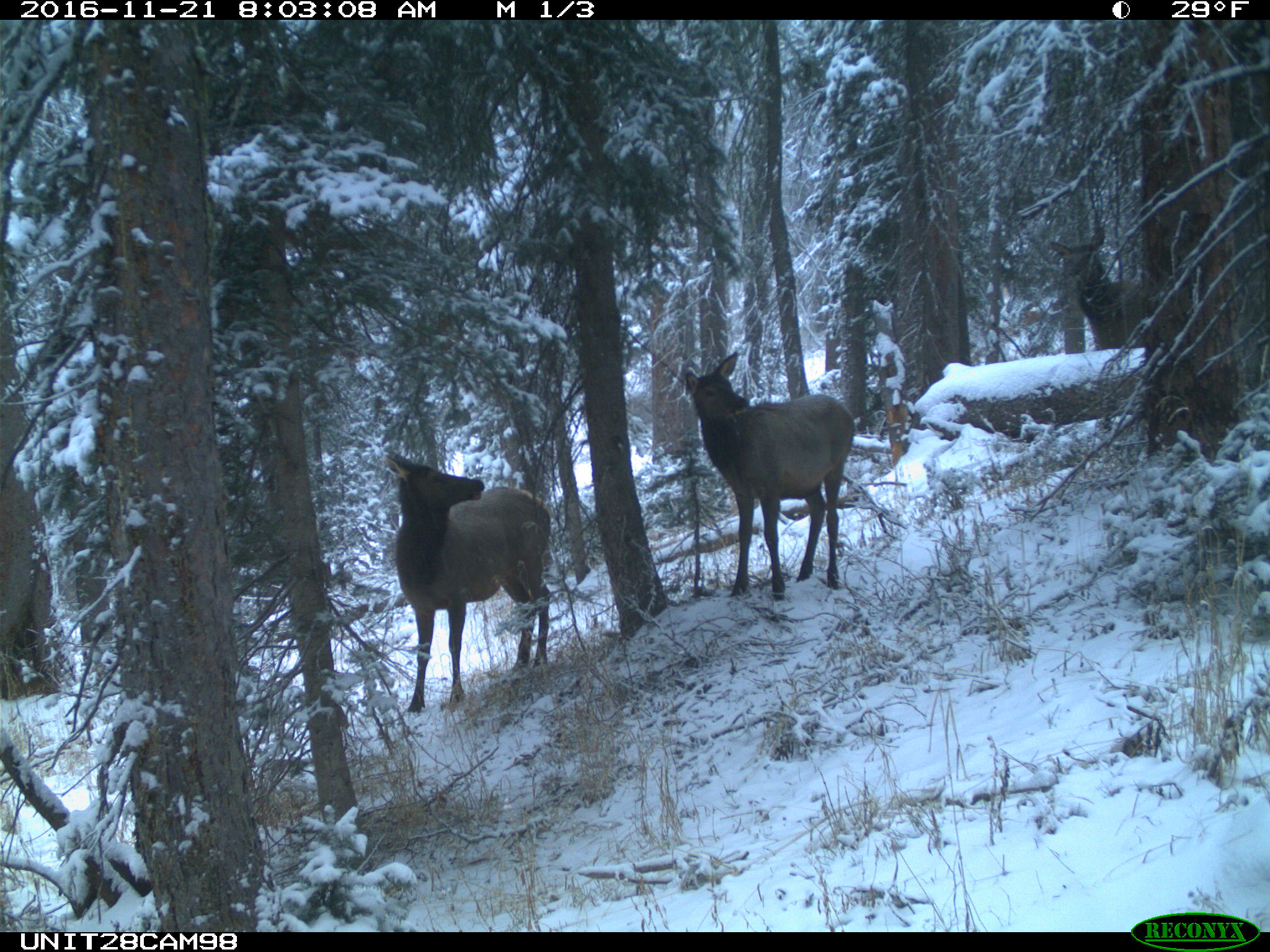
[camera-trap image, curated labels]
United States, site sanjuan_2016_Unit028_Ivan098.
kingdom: Animalia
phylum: Chordata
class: Mammalia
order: Artiodactyla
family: Cervidae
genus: Cervus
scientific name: Cervus elaphus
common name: red deer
Cervus elaphus (red deer).